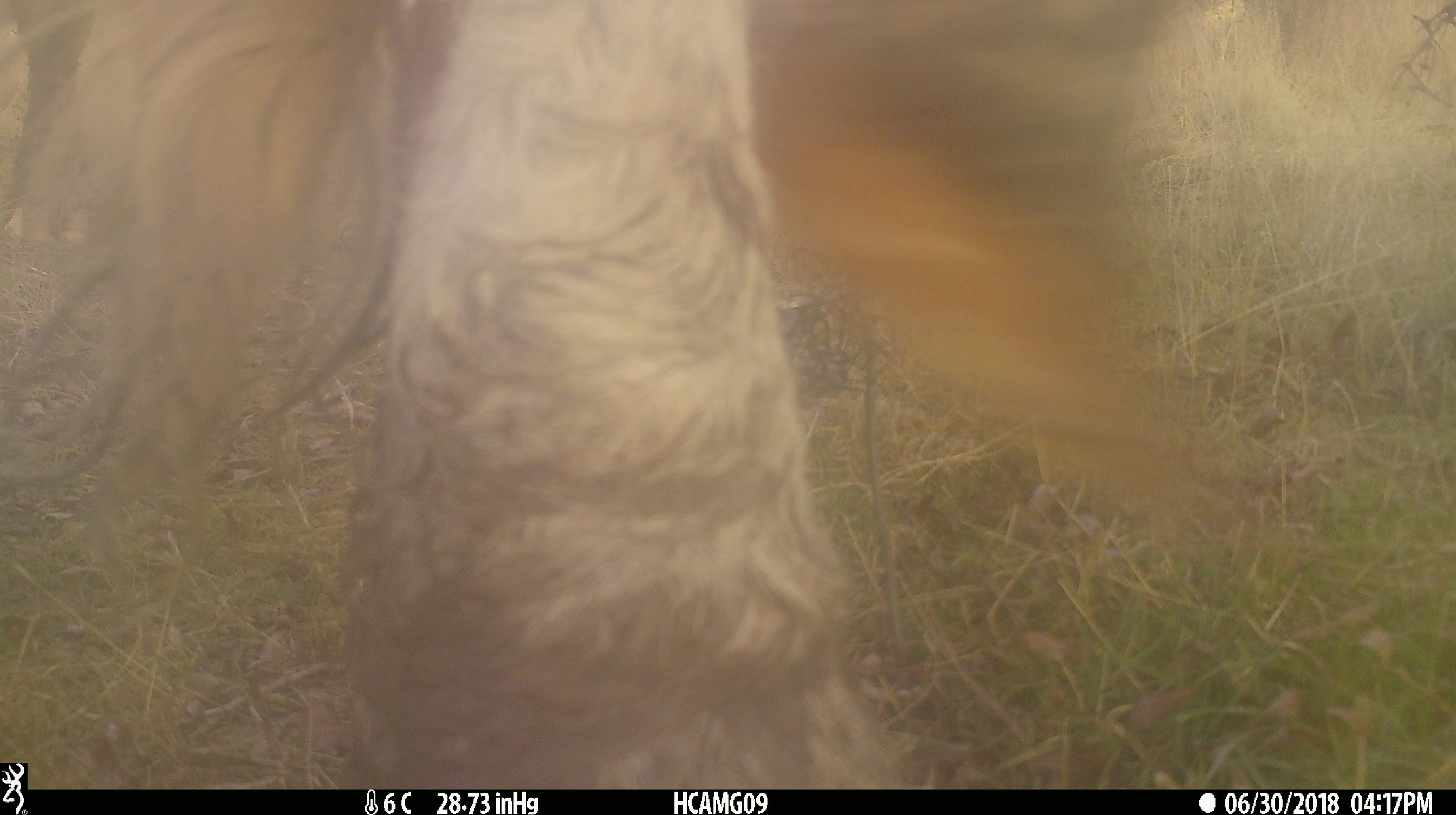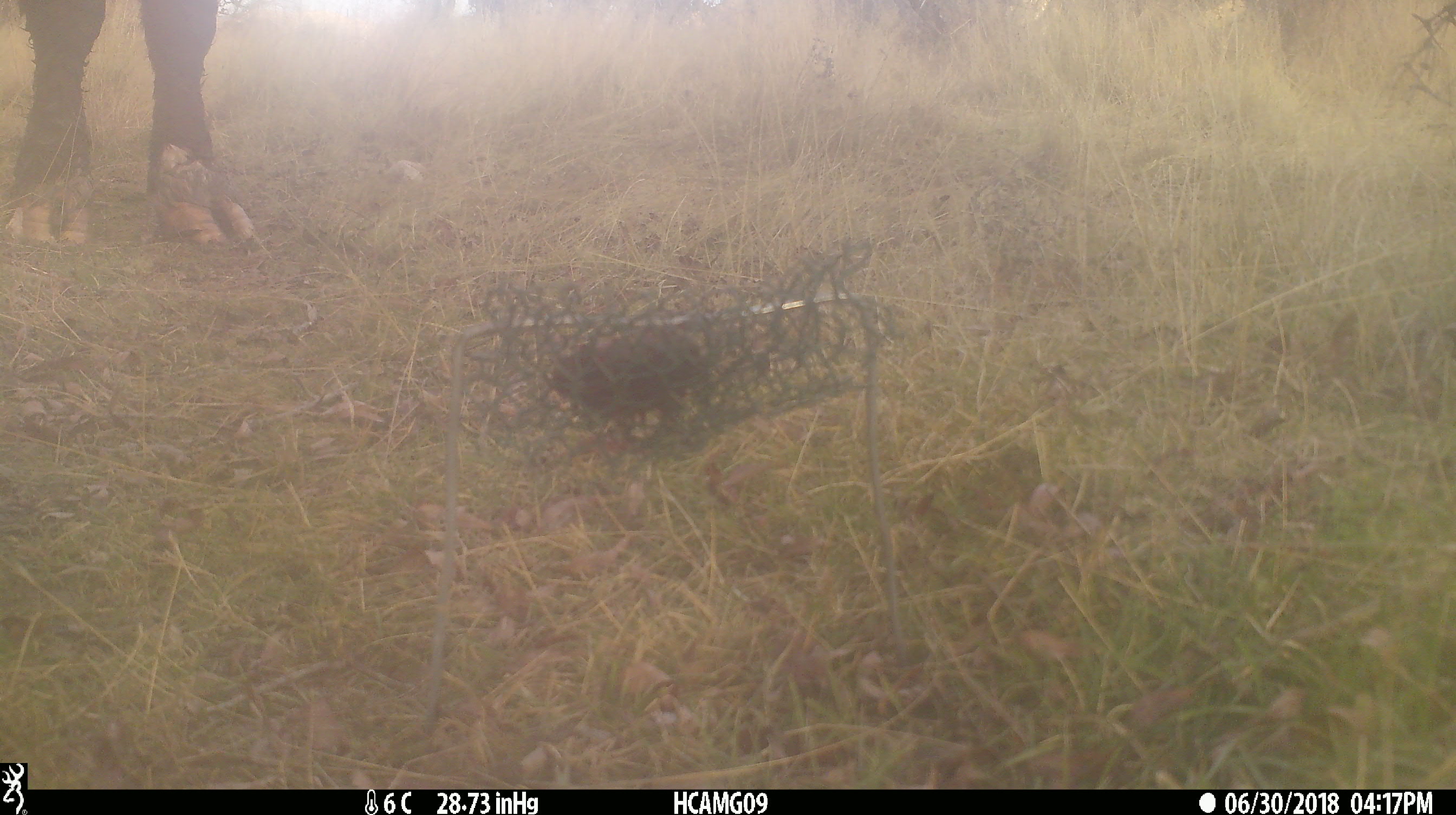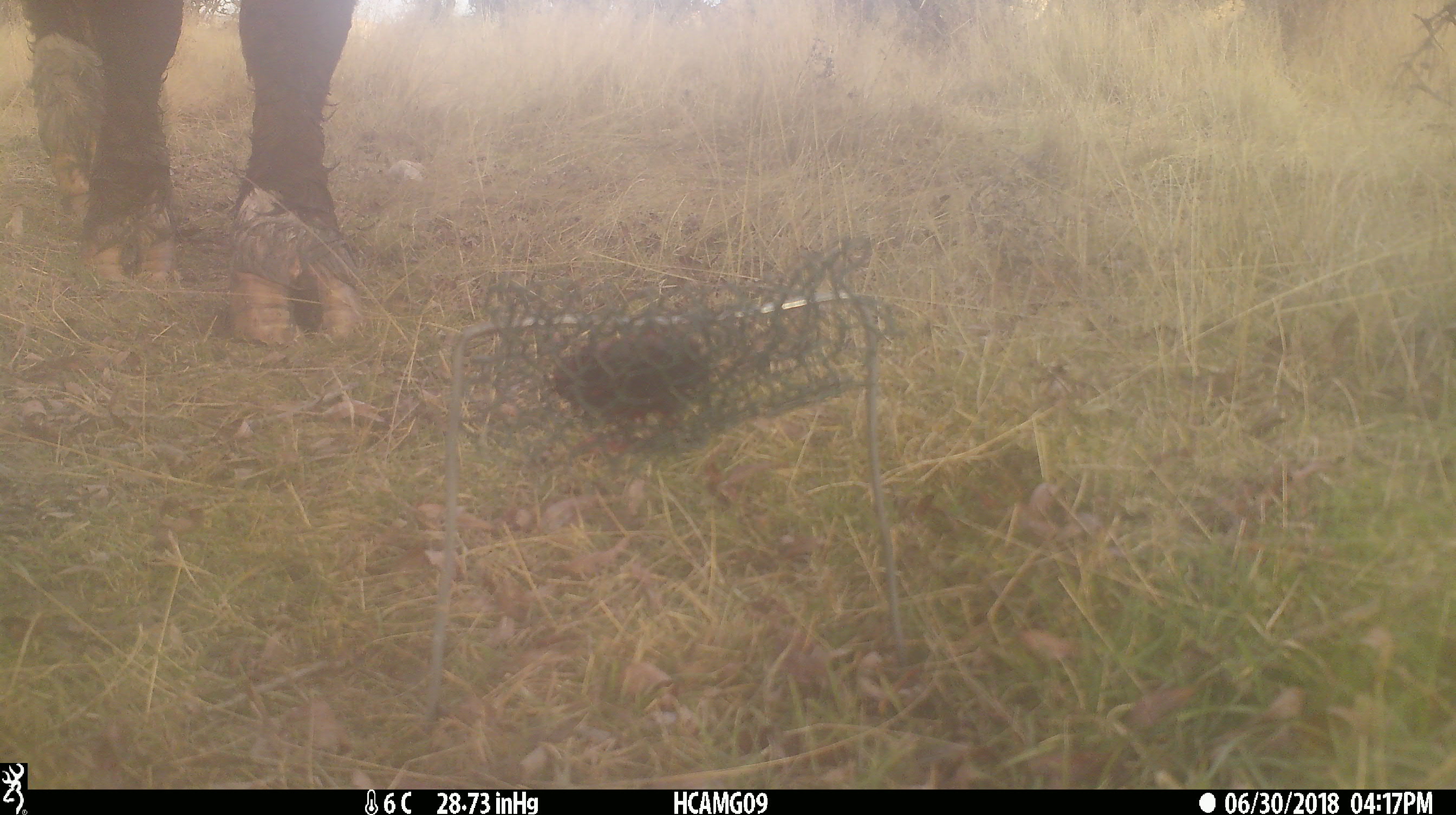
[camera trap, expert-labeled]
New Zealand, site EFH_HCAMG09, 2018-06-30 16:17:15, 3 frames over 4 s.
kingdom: Animalia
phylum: Chordata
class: Mammalia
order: Artiodactyla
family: Bovidae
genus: Bos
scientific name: Bos taurus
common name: domestic cow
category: cow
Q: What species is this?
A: Cow (domestic cow) (Bos taurus).